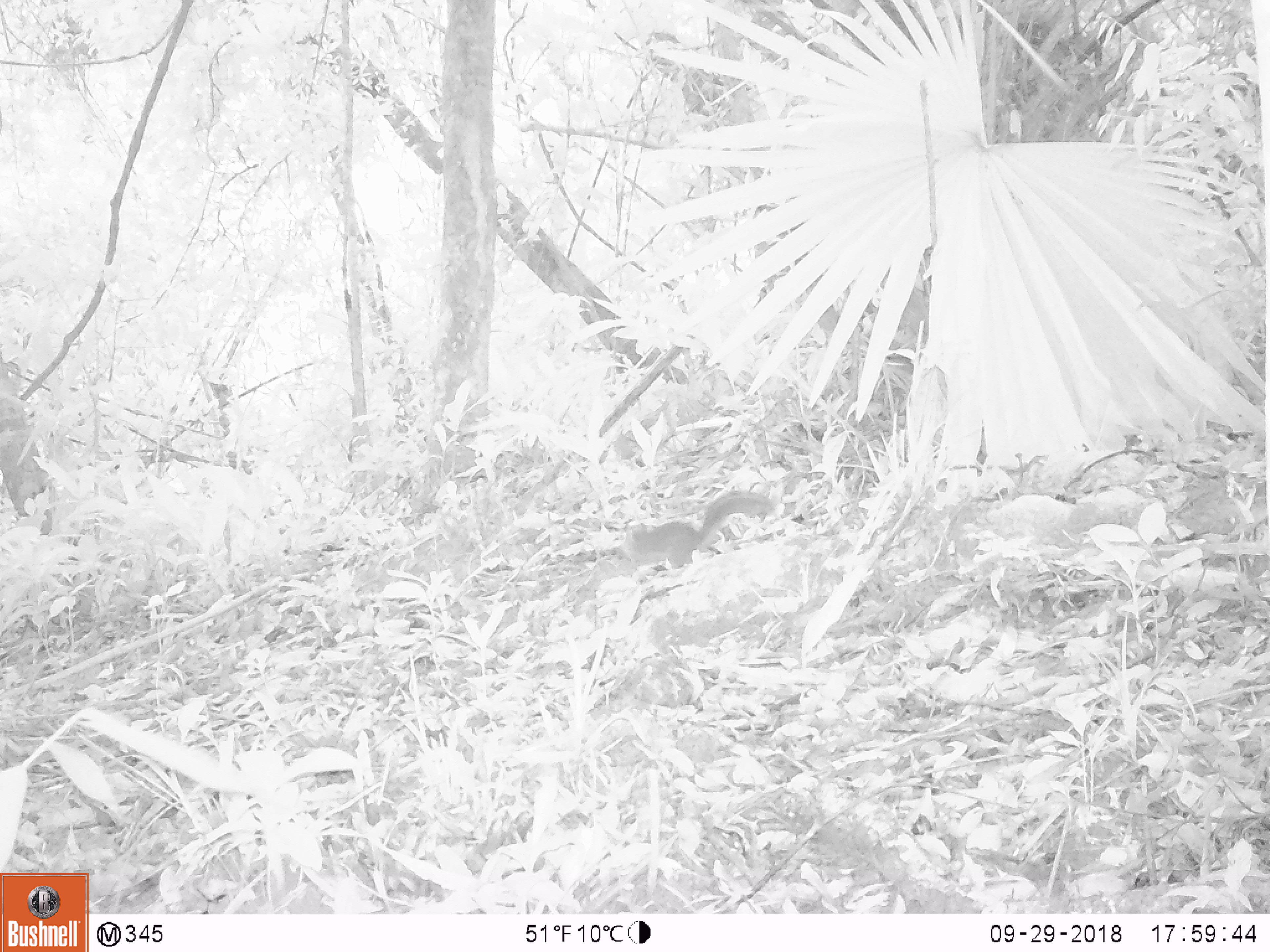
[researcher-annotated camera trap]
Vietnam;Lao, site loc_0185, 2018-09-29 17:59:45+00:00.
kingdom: Animalia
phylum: Chordata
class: Mammalia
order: Rodentia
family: Sciuridae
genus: Dremomys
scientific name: Dremomys rufigenis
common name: red-cheeked squirrel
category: red cheeked squirrel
Red cheeked squirrel (red-cheeked squirrel) (Dremomys rufigenis). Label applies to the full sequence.